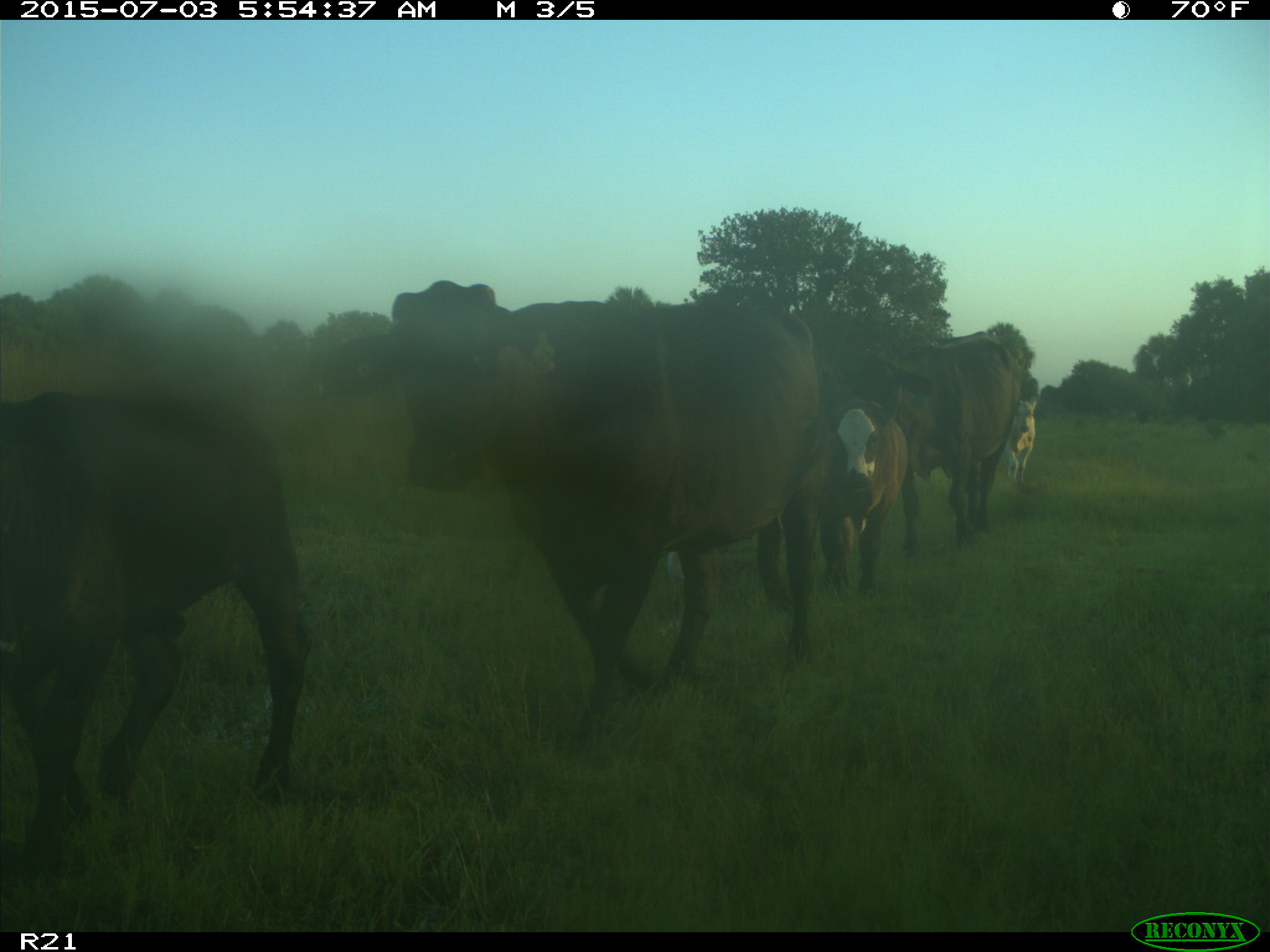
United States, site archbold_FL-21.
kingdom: Animalia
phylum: Chordata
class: Mammalia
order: Artiodactyla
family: Bovidae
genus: Bos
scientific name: Bos taurus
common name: domestic cow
Bos taurus (domestic cow).